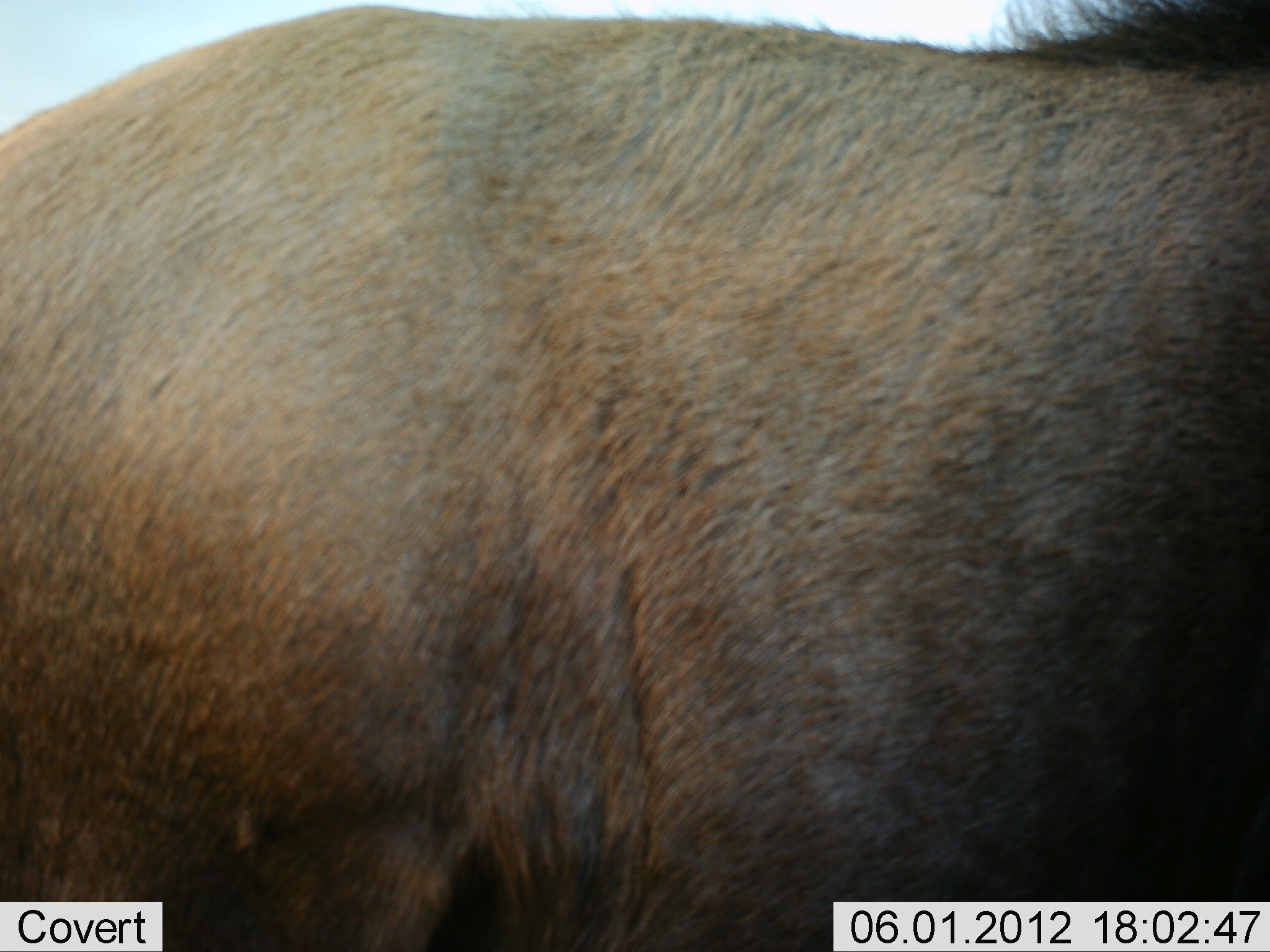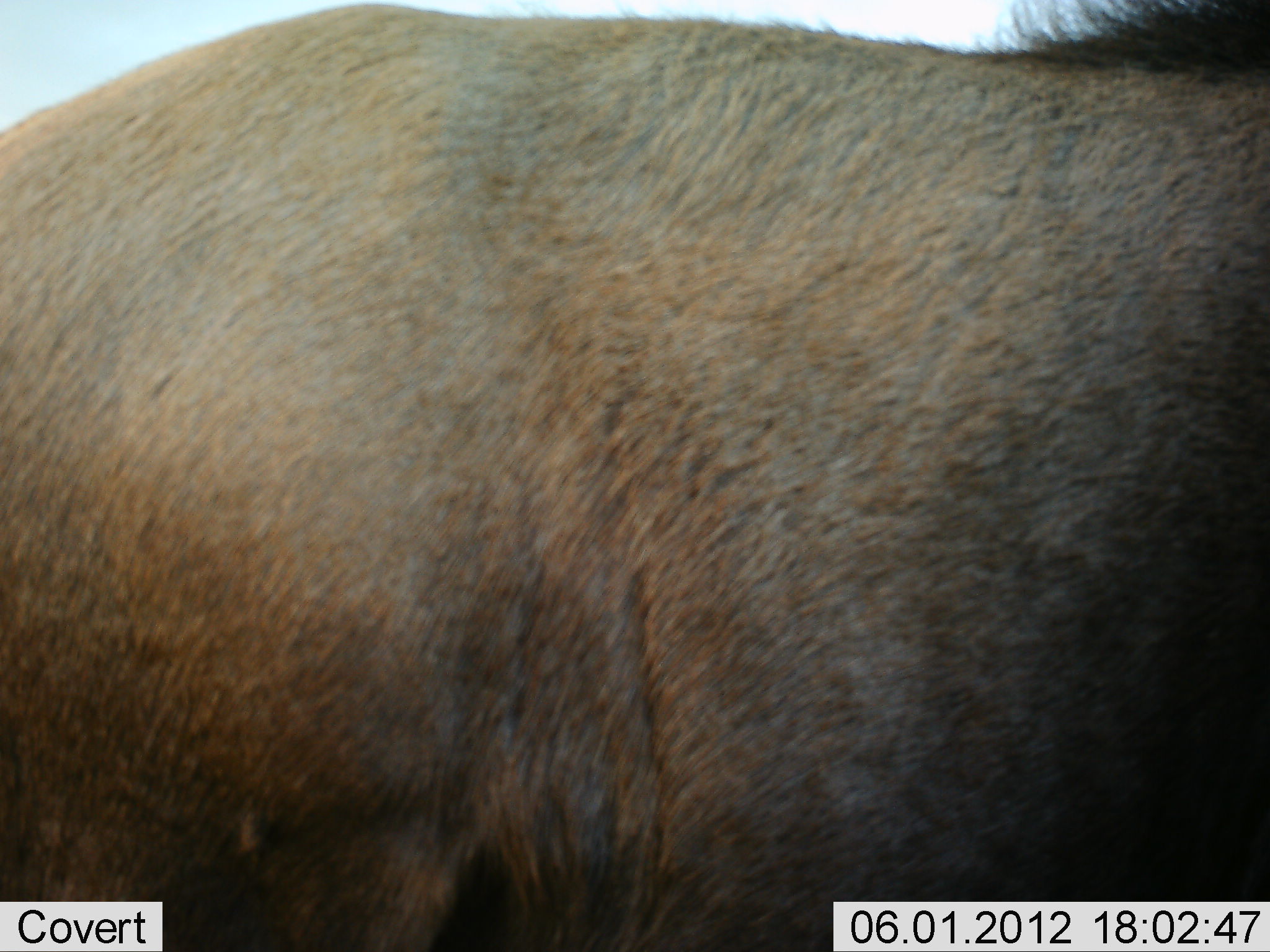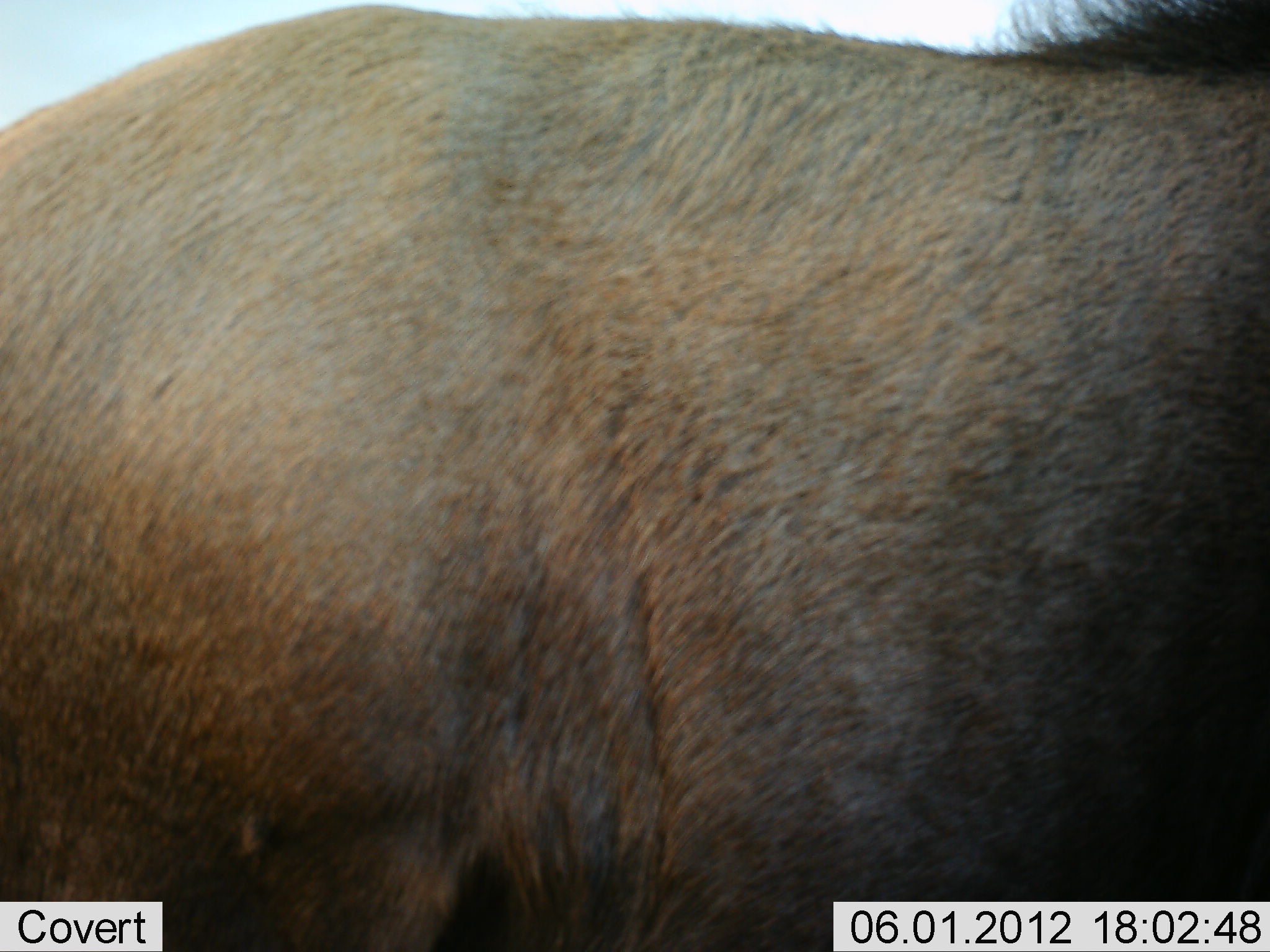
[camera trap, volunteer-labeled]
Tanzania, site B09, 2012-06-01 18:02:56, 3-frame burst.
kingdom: Animalia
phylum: Chordata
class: Mammalia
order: Artiodactyla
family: Bovidae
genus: Connochaetes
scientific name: Connochaetes taurinus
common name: blue wildebeest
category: wildebeest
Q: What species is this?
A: Wildebeest (blue wildebeest) (Connochaetes taurinus).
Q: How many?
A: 1.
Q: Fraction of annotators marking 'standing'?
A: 90%.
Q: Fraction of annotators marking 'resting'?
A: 0%.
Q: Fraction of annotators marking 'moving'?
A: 10%.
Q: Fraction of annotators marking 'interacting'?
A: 0%.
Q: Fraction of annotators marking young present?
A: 0%.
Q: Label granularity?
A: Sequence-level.